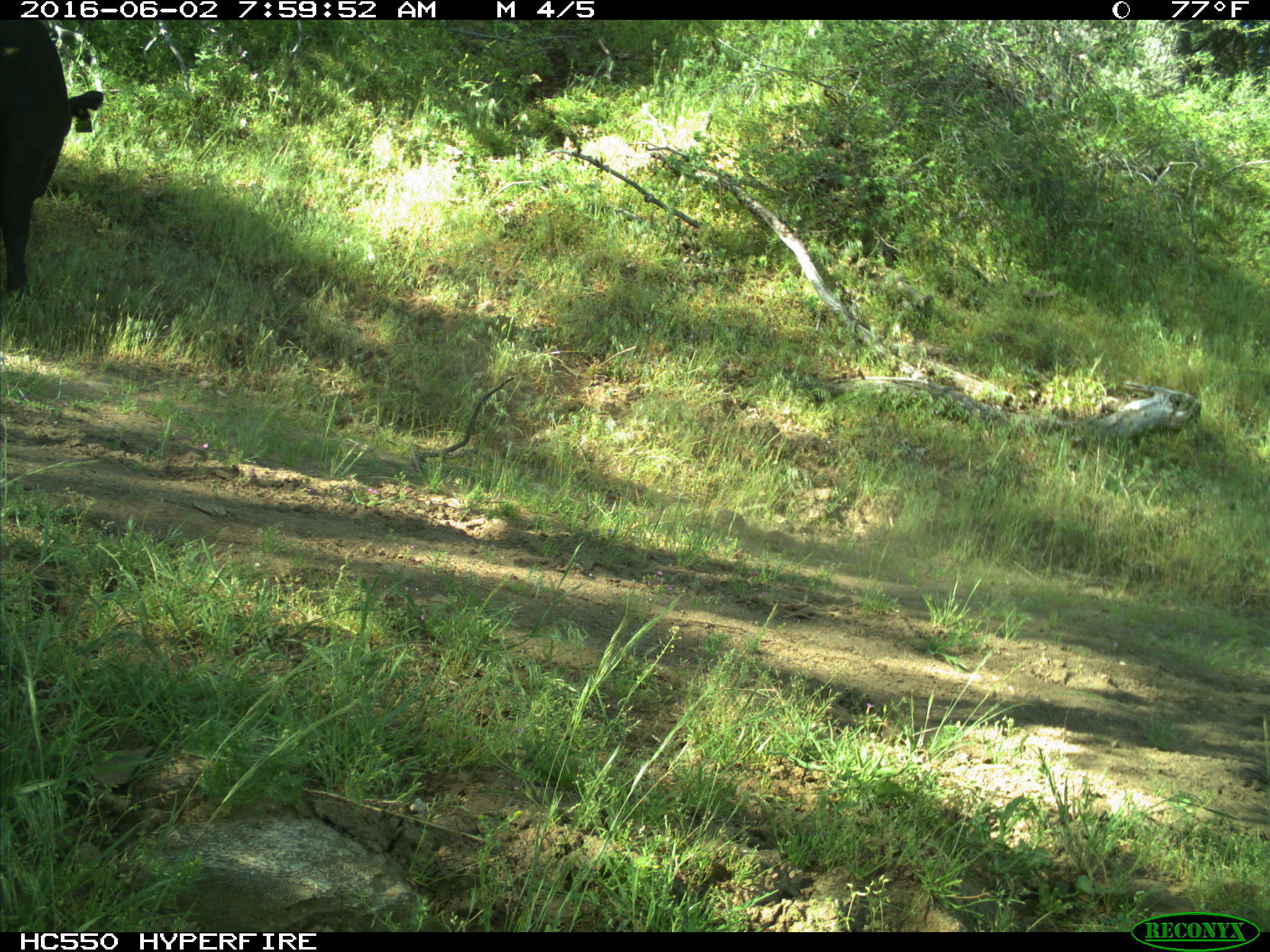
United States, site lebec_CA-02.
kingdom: Animalia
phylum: Chordata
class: Mammalia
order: Artiodactyla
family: Bovidae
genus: Bos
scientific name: Bos taurus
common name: domestic cow